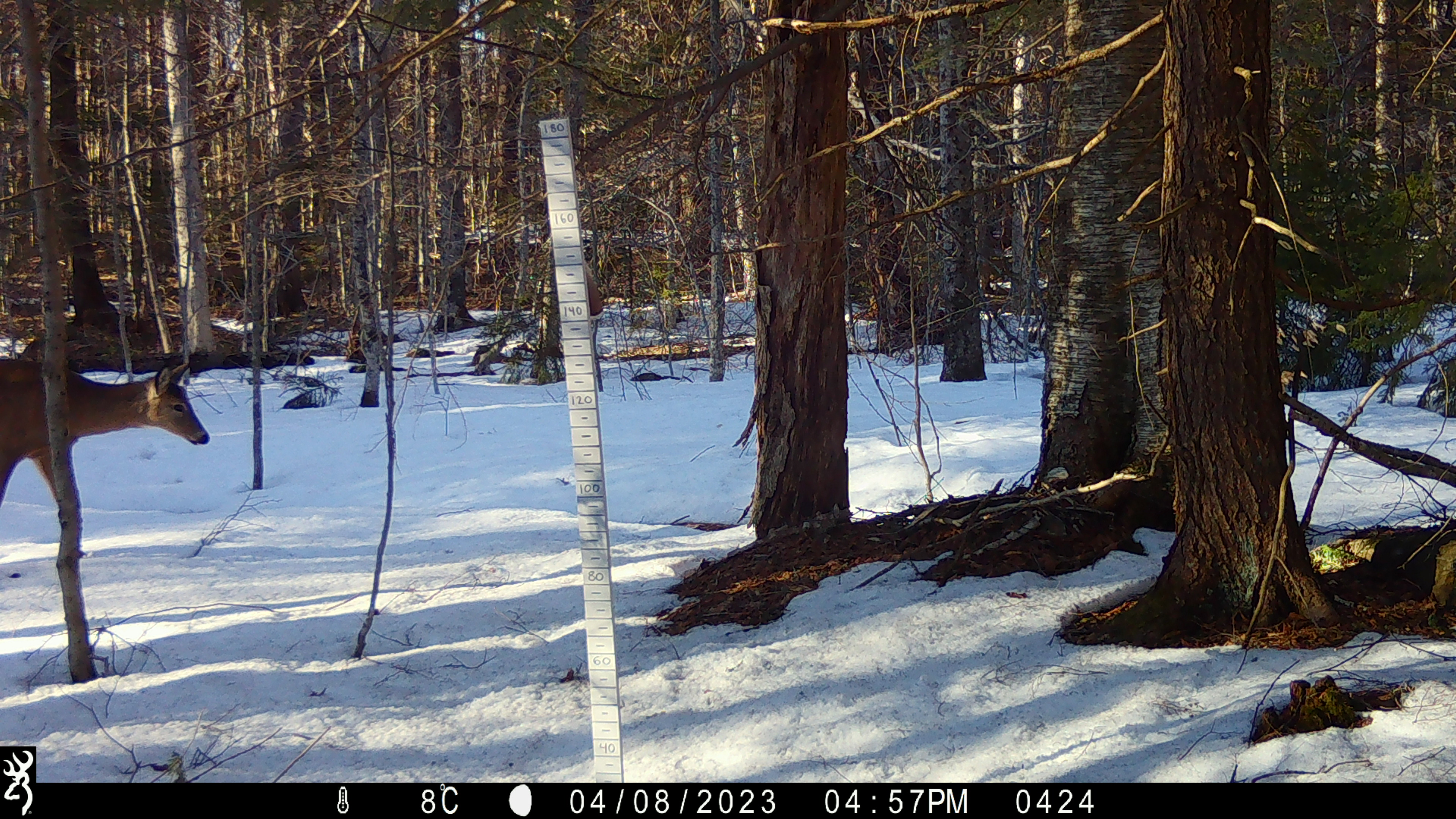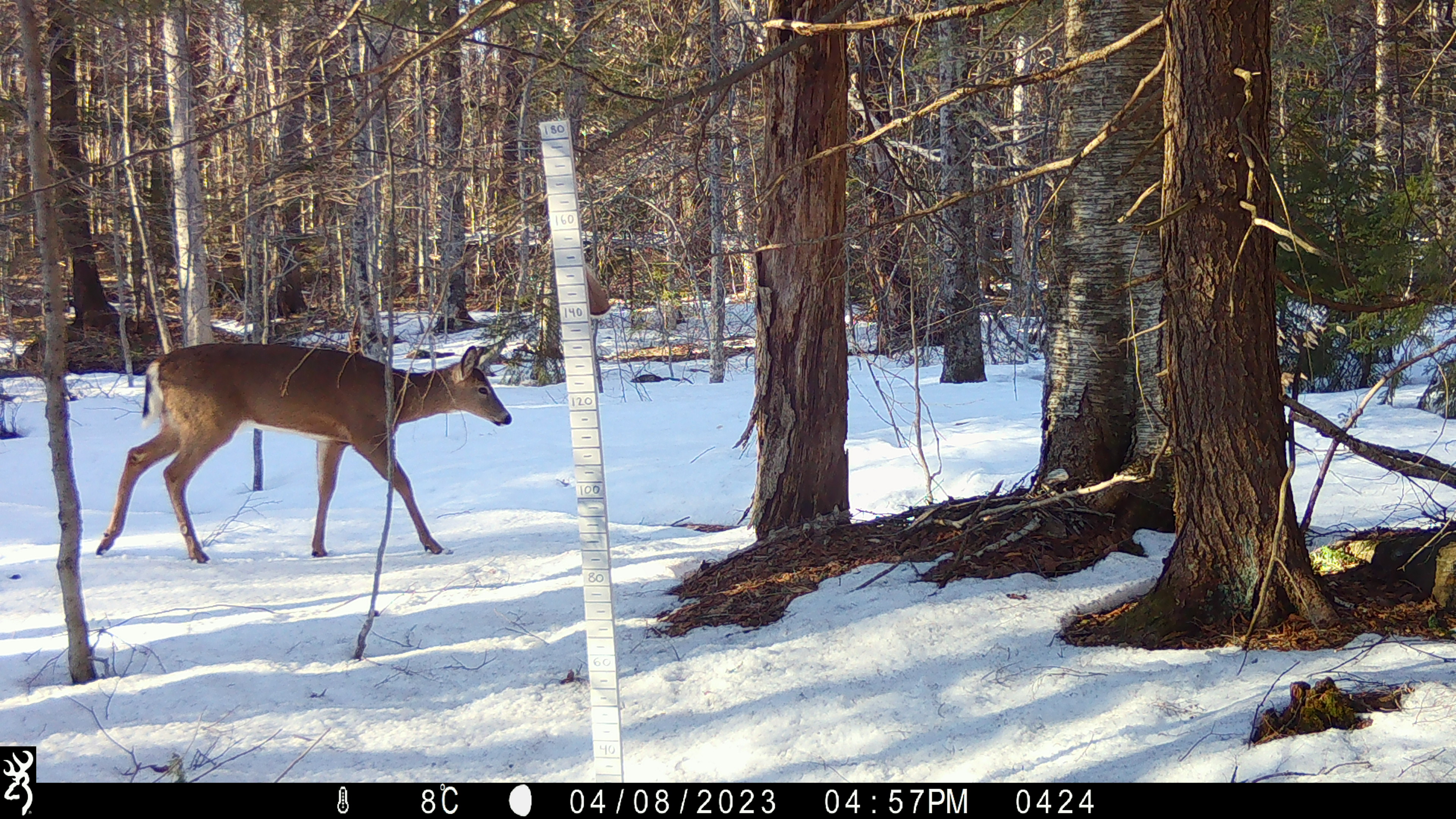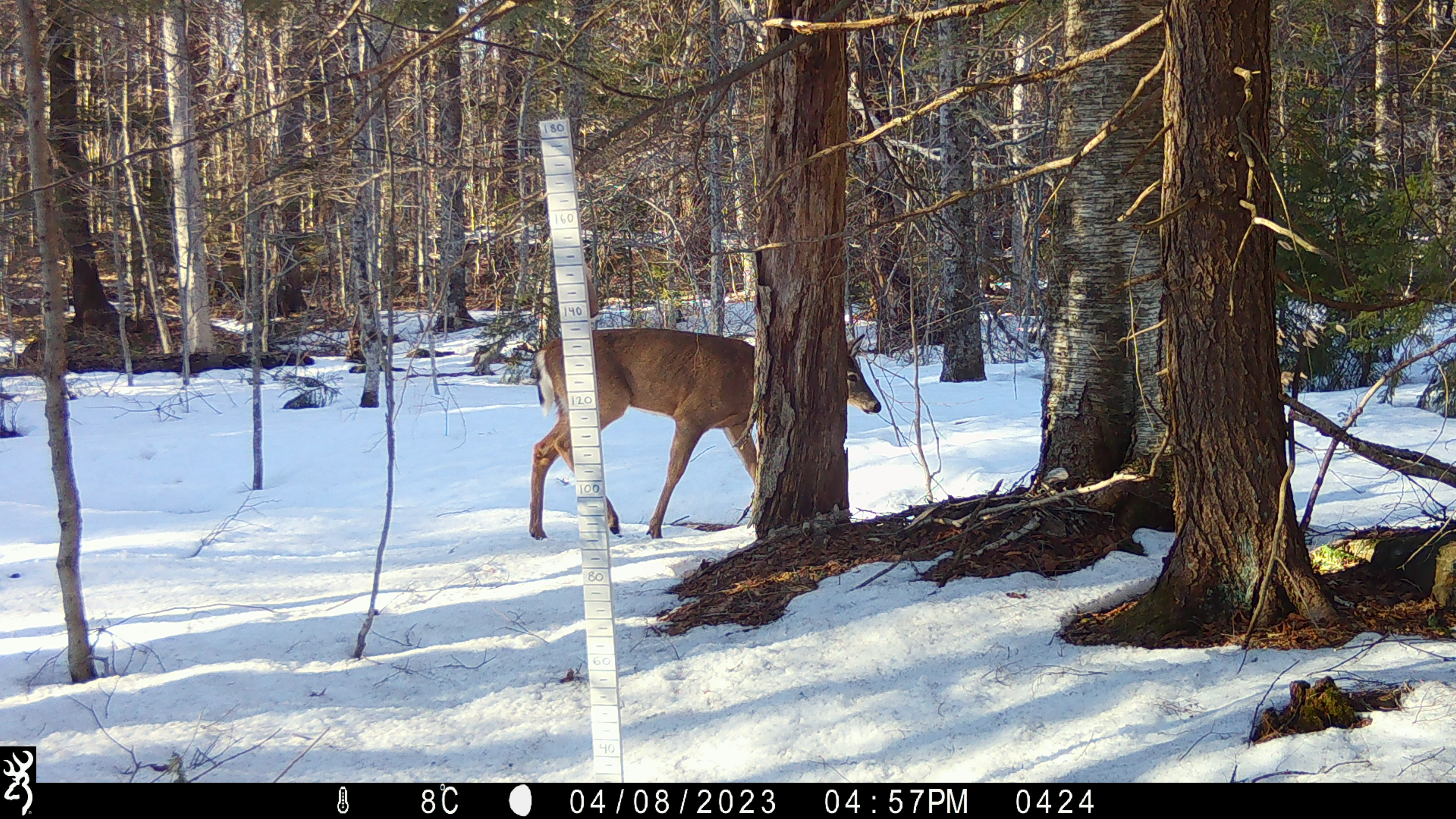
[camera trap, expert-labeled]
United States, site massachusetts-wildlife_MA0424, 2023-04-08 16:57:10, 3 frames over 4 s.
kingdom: Animalia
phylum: Chordata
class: Mammalia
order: Artiodactyla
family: Cervidae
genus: Odocoileus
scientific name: Odocoileus virginianus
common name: white-tailed deer